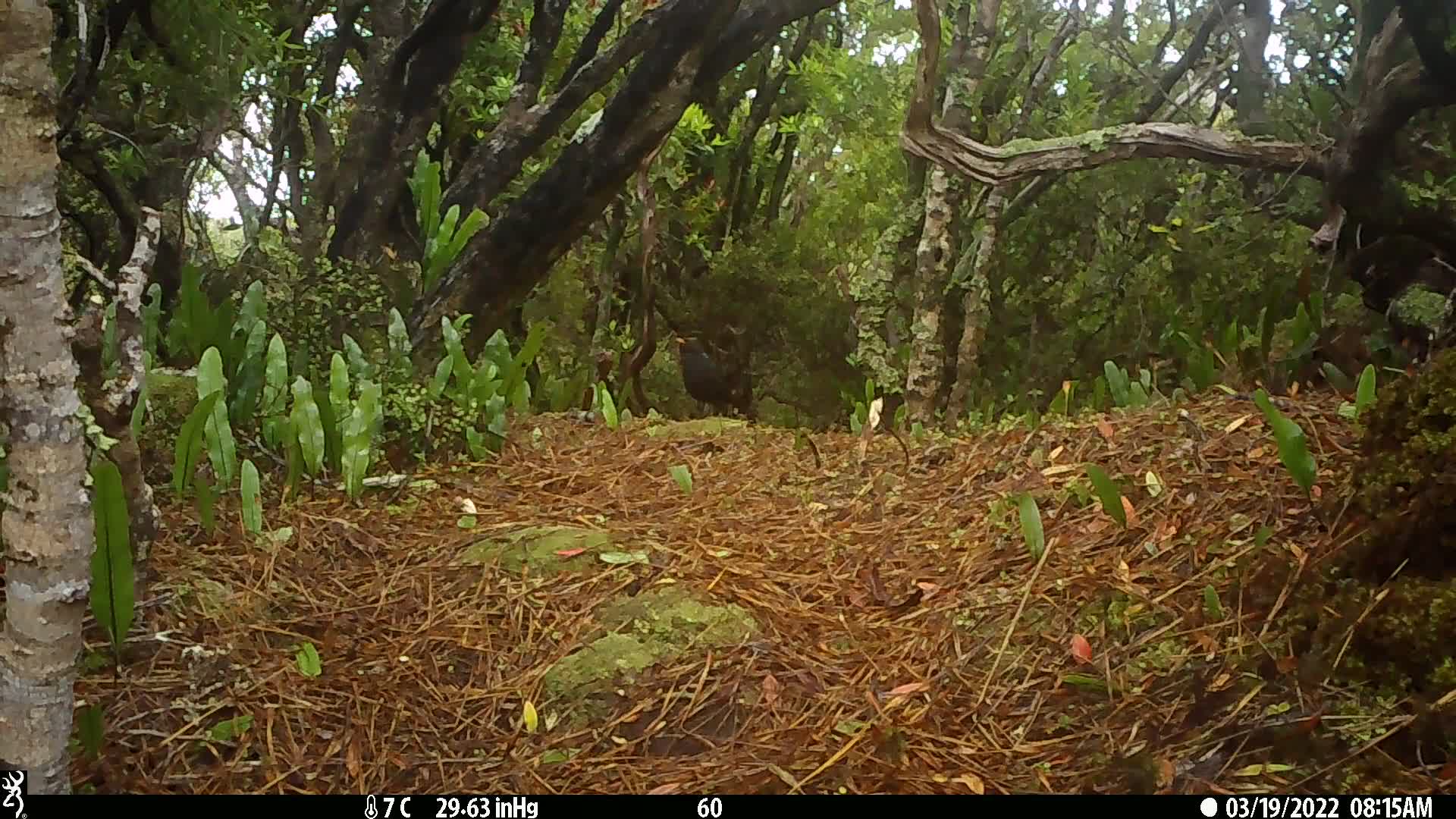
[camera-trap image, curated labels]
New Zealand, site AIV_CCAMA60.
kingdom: Animalia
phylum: Chordata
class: Aves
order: Passeriformes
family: Turdidae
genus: Turdus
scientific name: Turdus merula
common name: eurasian blackbird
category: blackbird